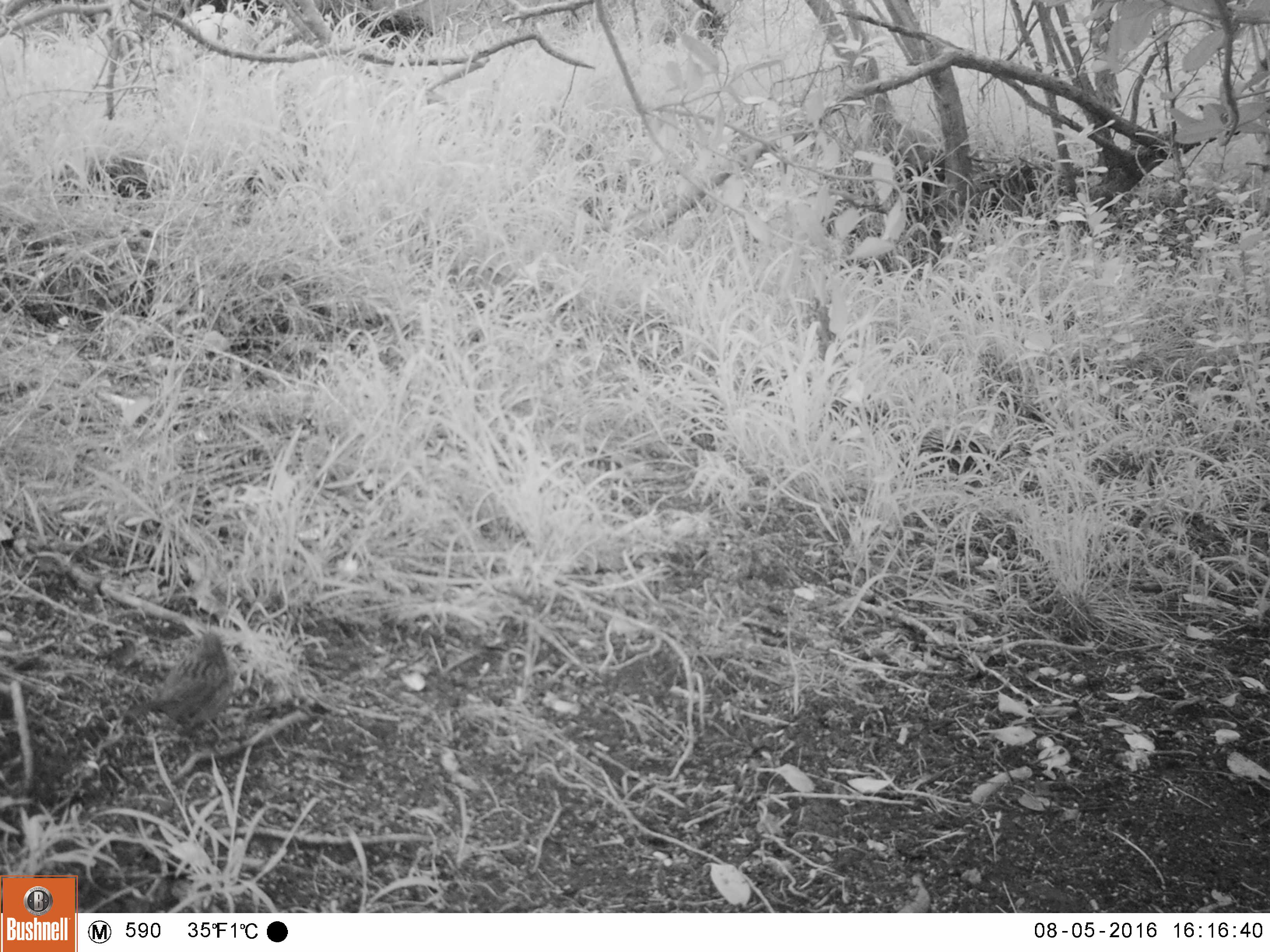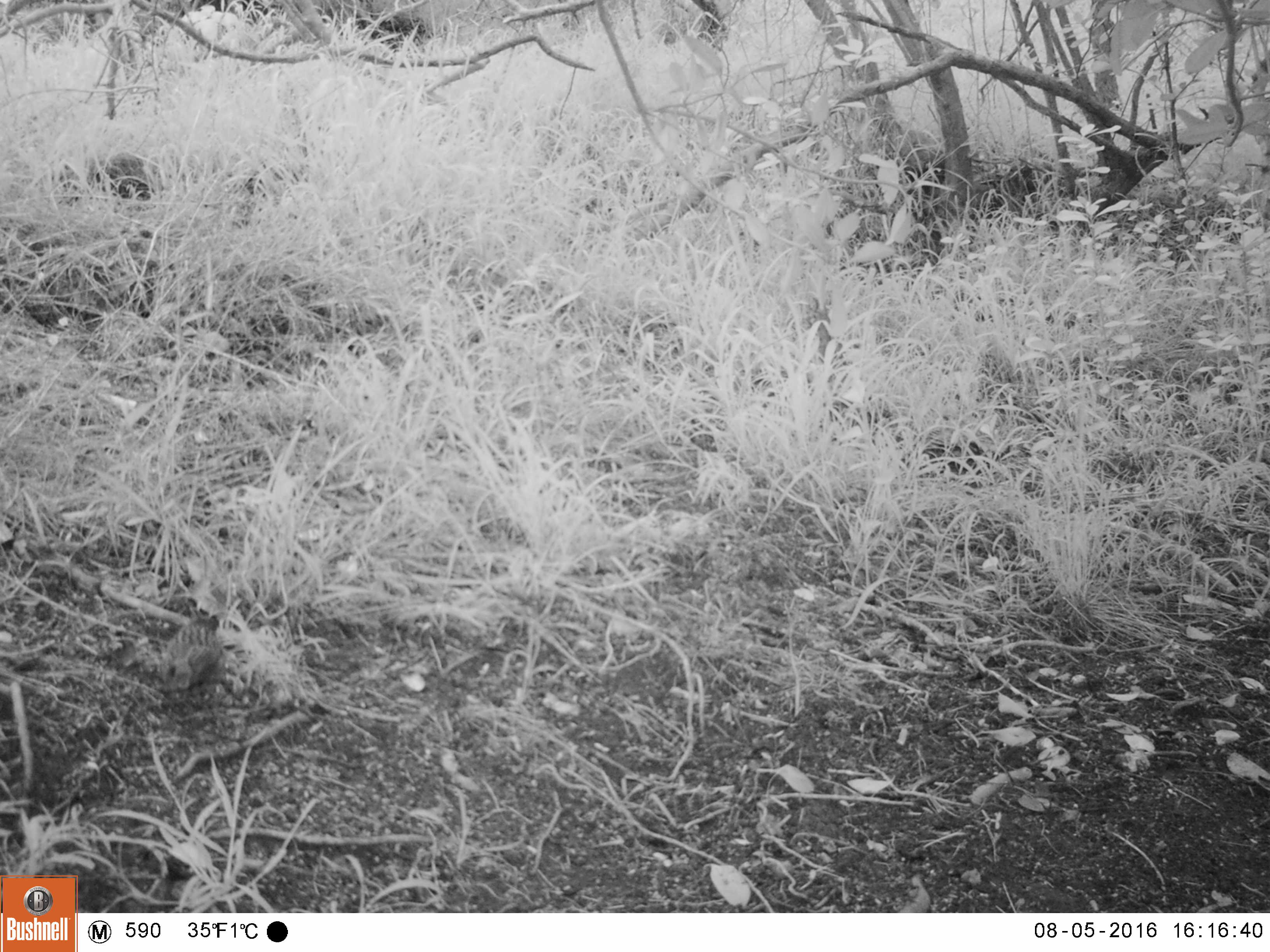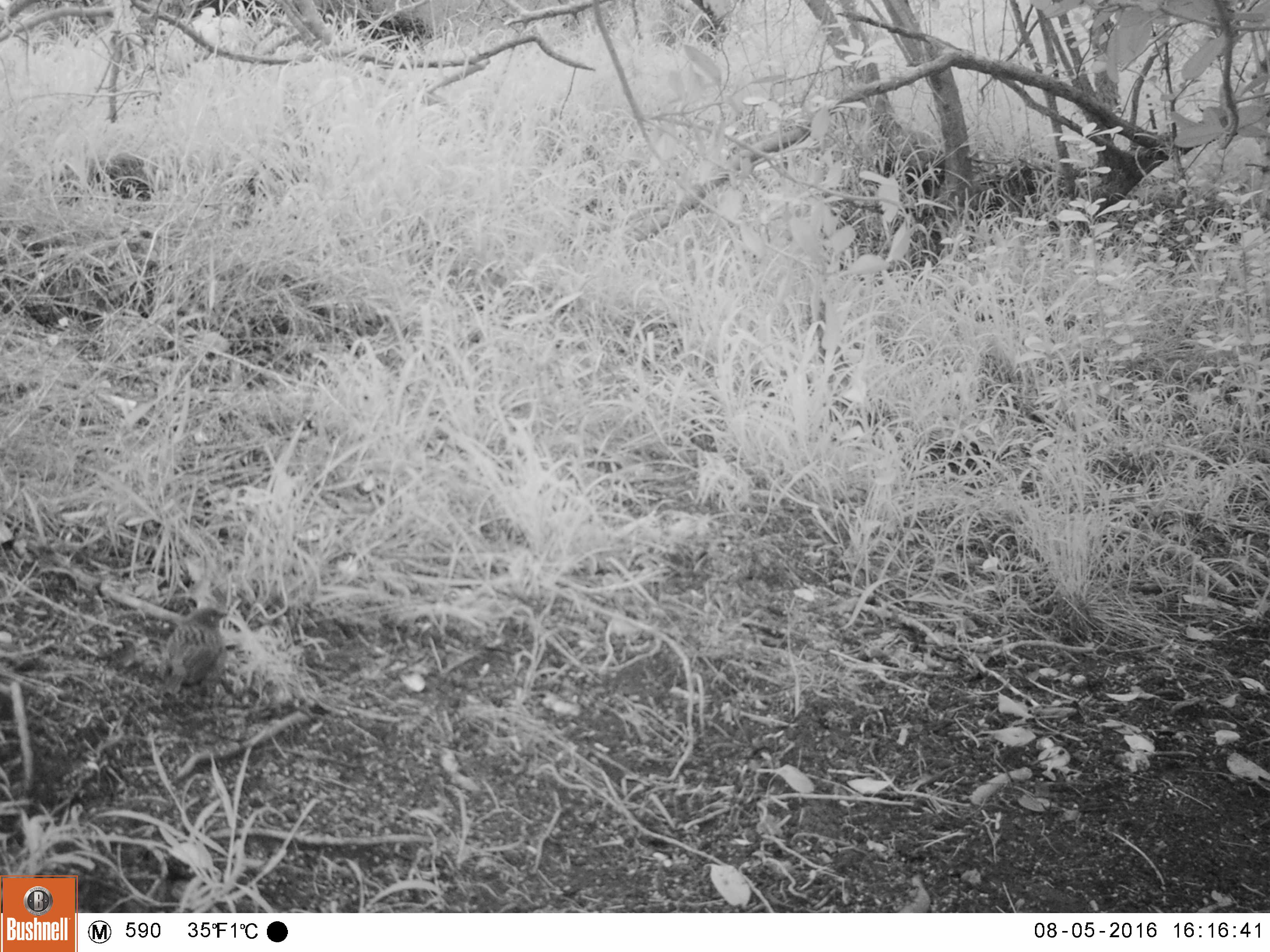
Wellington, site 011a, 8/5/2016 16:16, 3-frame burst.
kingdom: Animalia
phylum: Chordata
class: Aves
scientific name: Aves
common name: bird